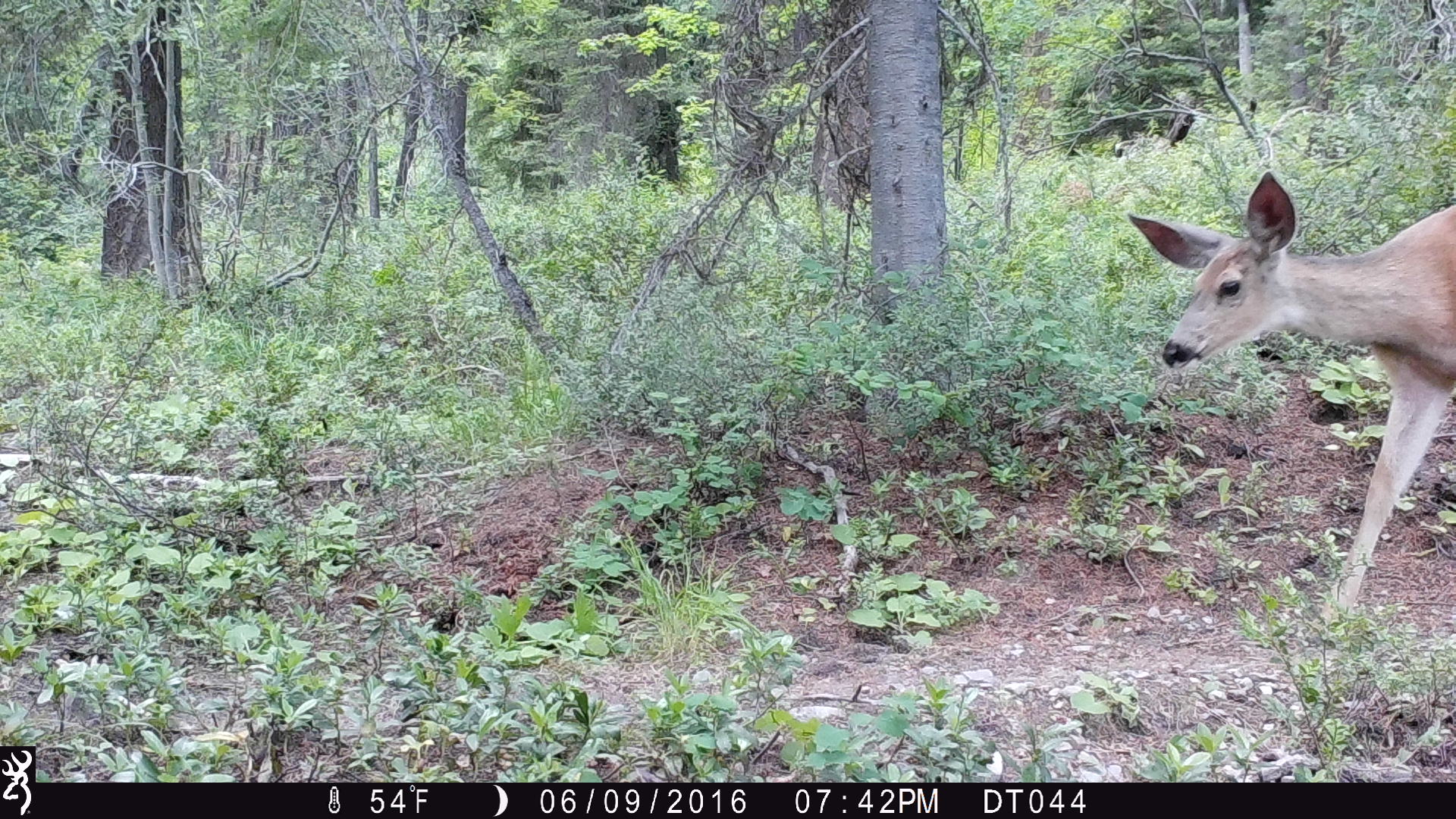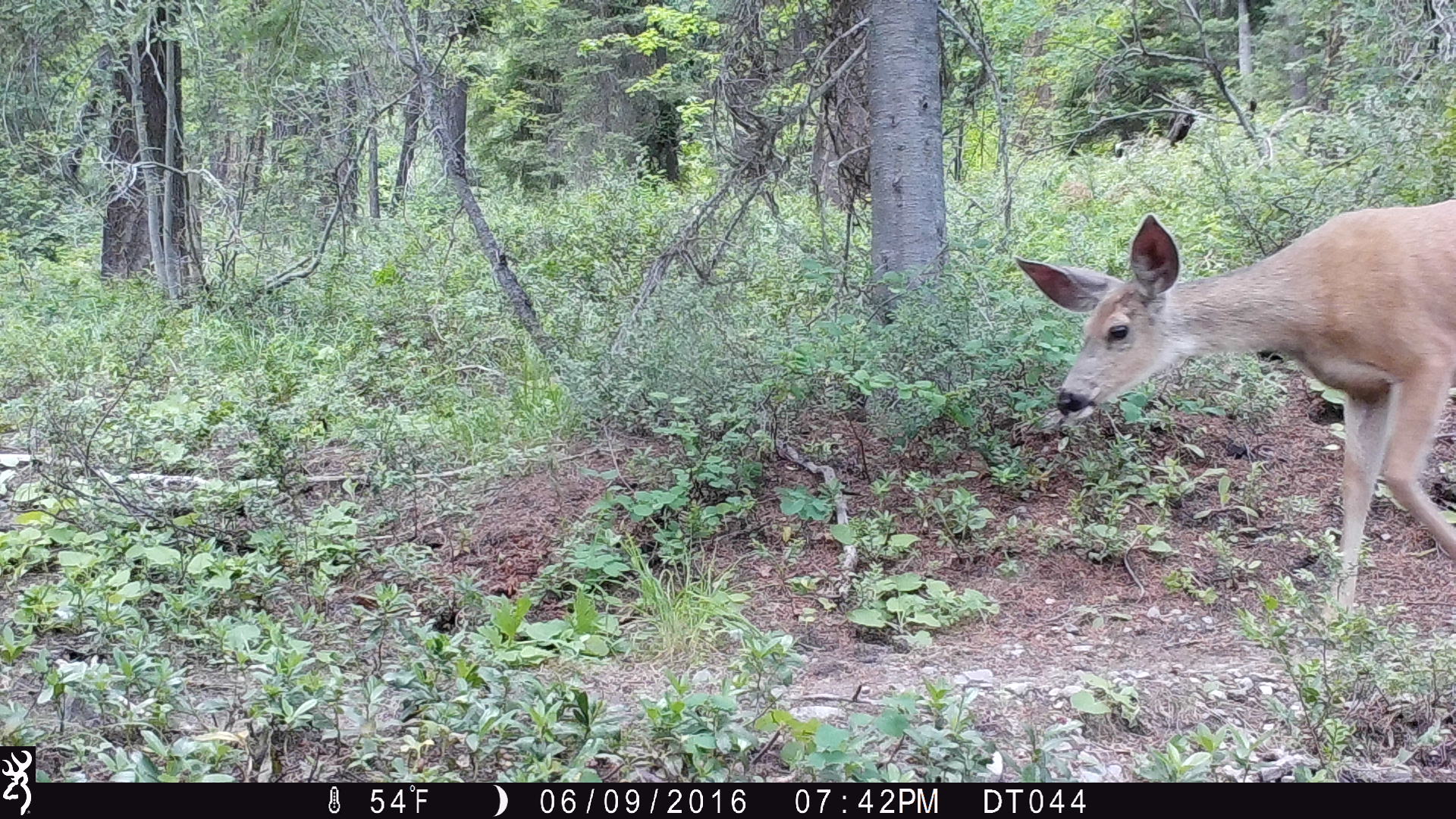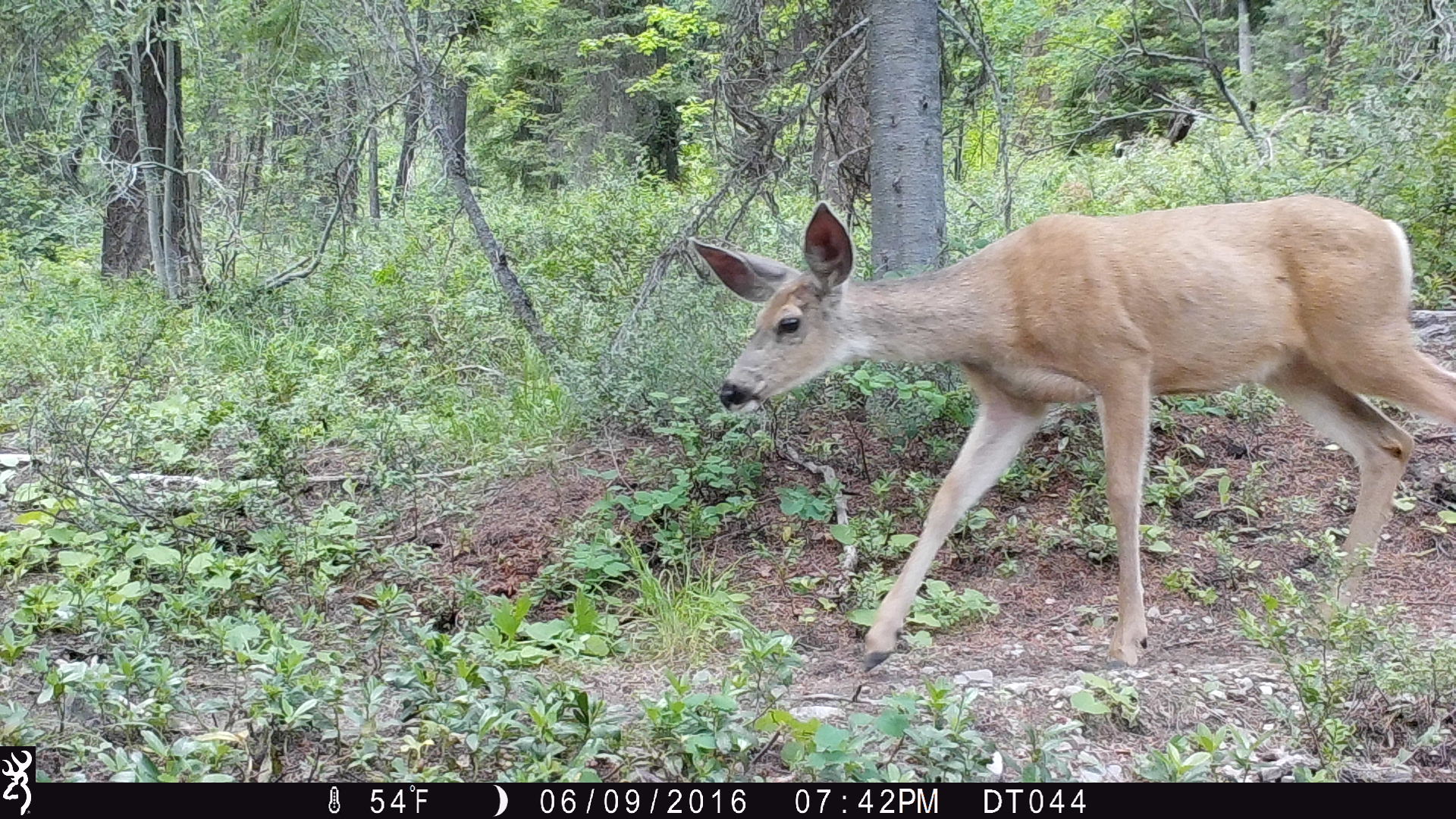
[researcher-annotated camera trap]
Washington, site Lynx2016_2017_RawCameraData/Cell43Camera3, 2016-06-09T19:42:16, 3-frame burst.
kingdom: Animalia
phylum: Chordata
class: Mammalia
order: Artiodactyla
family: Cervidae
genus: Odocoileus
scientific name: Odocoileus hemionus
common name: mule deer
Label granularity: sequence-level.